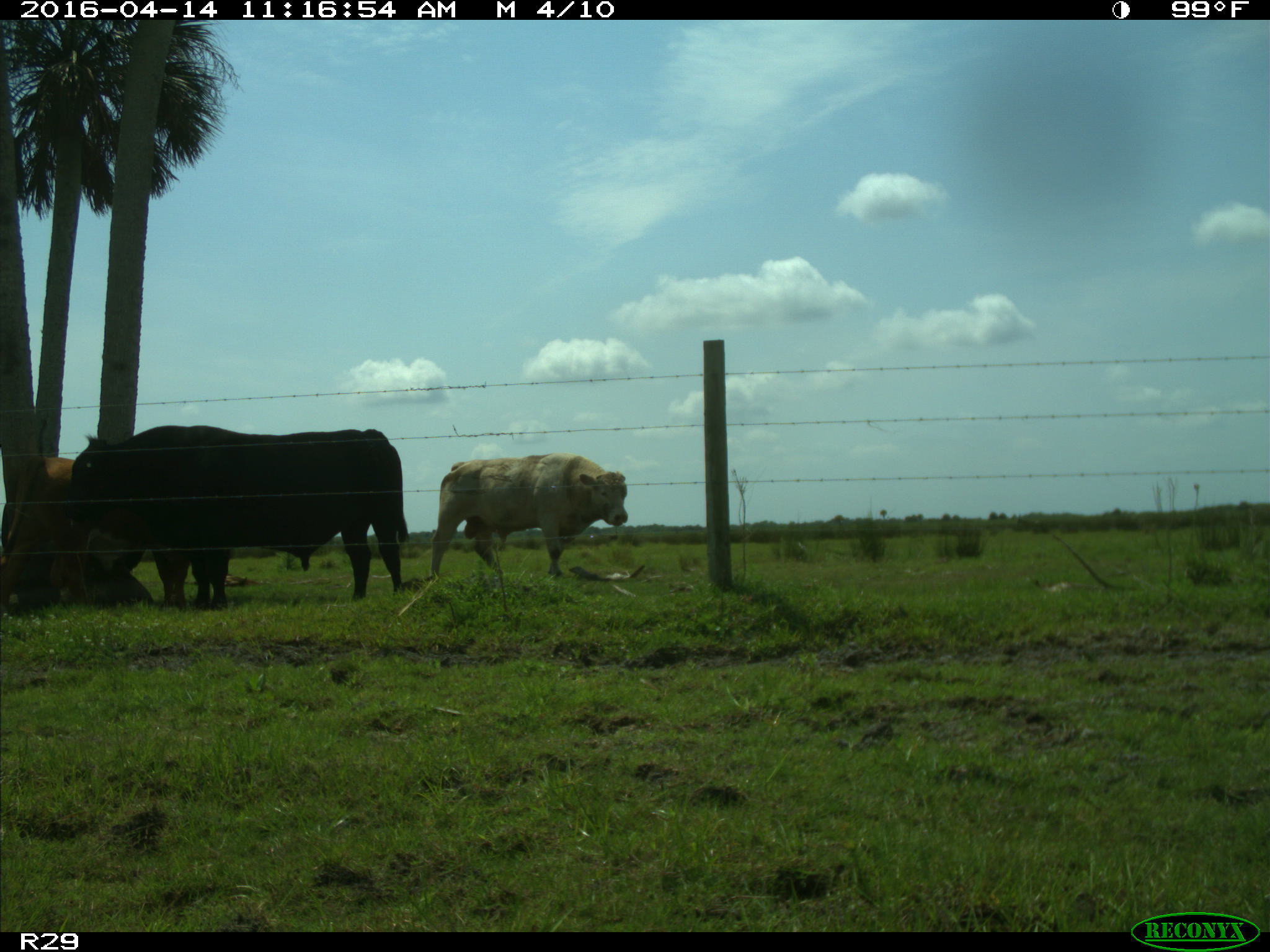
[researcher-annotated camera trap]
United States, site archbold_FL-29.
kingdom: Animalia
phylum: Chordata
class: Mammalia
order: Artiodactyla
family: Bovidae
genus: Bos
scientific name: Bos taurus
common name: domestic cow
Bos taurus (domestic cow).